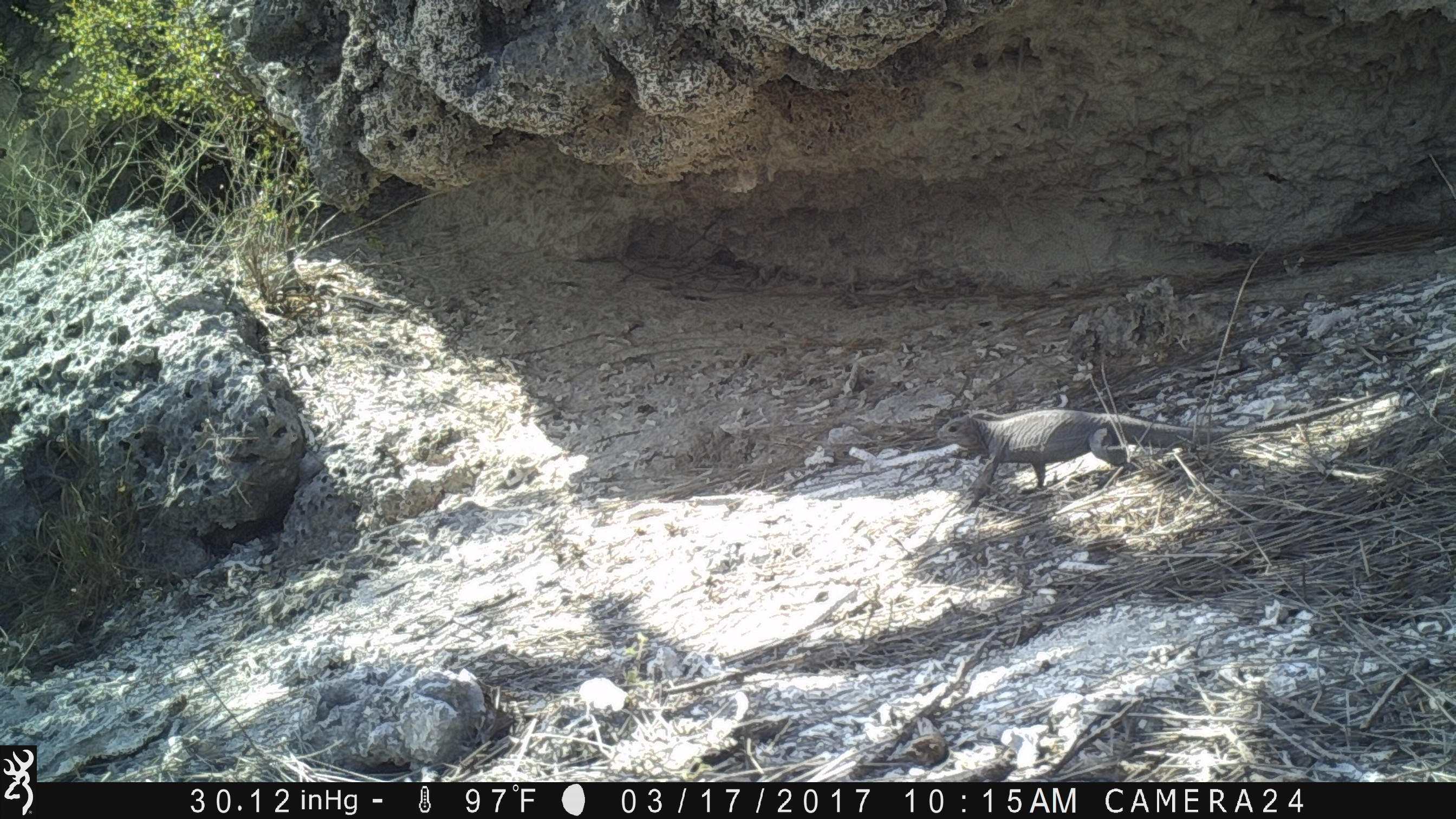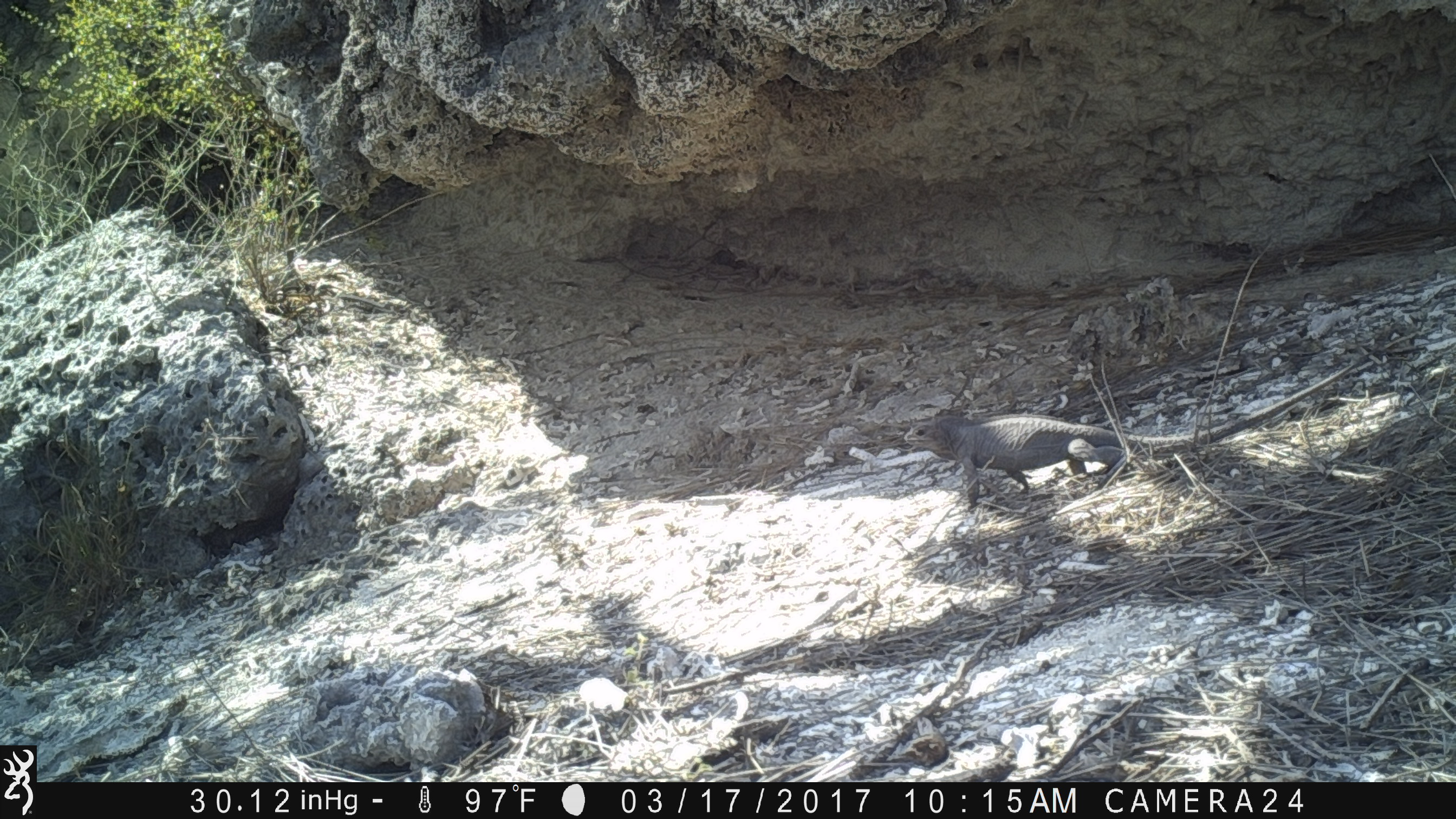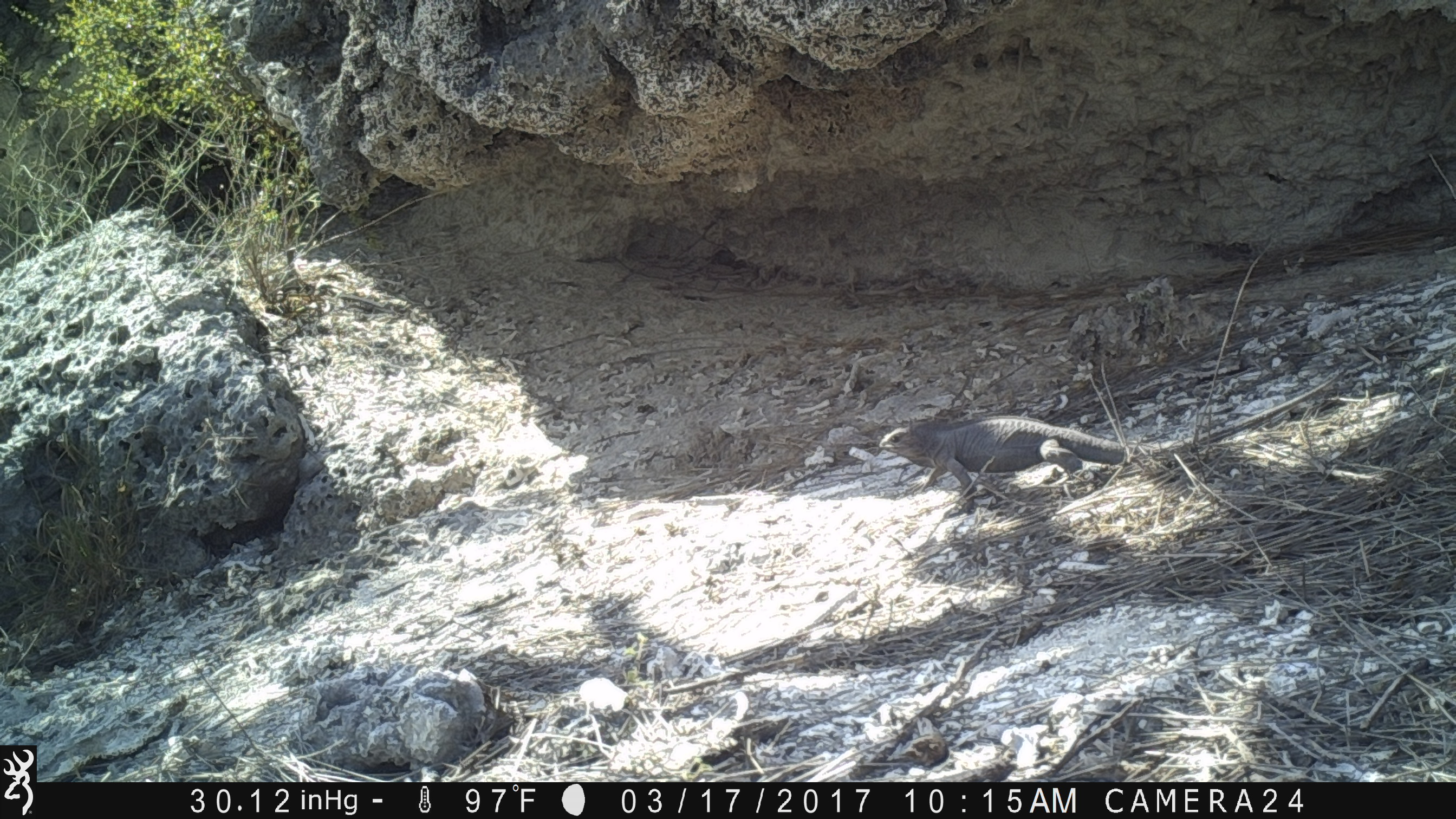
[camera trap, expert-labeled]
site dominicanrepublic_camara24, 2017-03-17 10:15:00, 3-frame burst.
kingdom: Animalia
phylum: Chordata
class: Reptilia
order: Squamata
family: Iguanidae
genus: Iguana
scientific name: Iguana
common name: typical iguanas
Iguana (typical iguanas).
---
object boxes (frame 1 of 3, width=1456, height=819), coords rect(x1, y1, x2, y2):
iguana: rect(940, 369, 1428, 496)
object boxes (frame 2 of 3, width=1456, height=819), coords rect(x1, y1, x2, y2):
iguana: rect(902, 357, 1364, 503)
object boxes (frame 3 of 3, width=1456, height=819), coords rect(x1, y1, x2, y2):
iguana: rect(873, 363, 1359, 507)